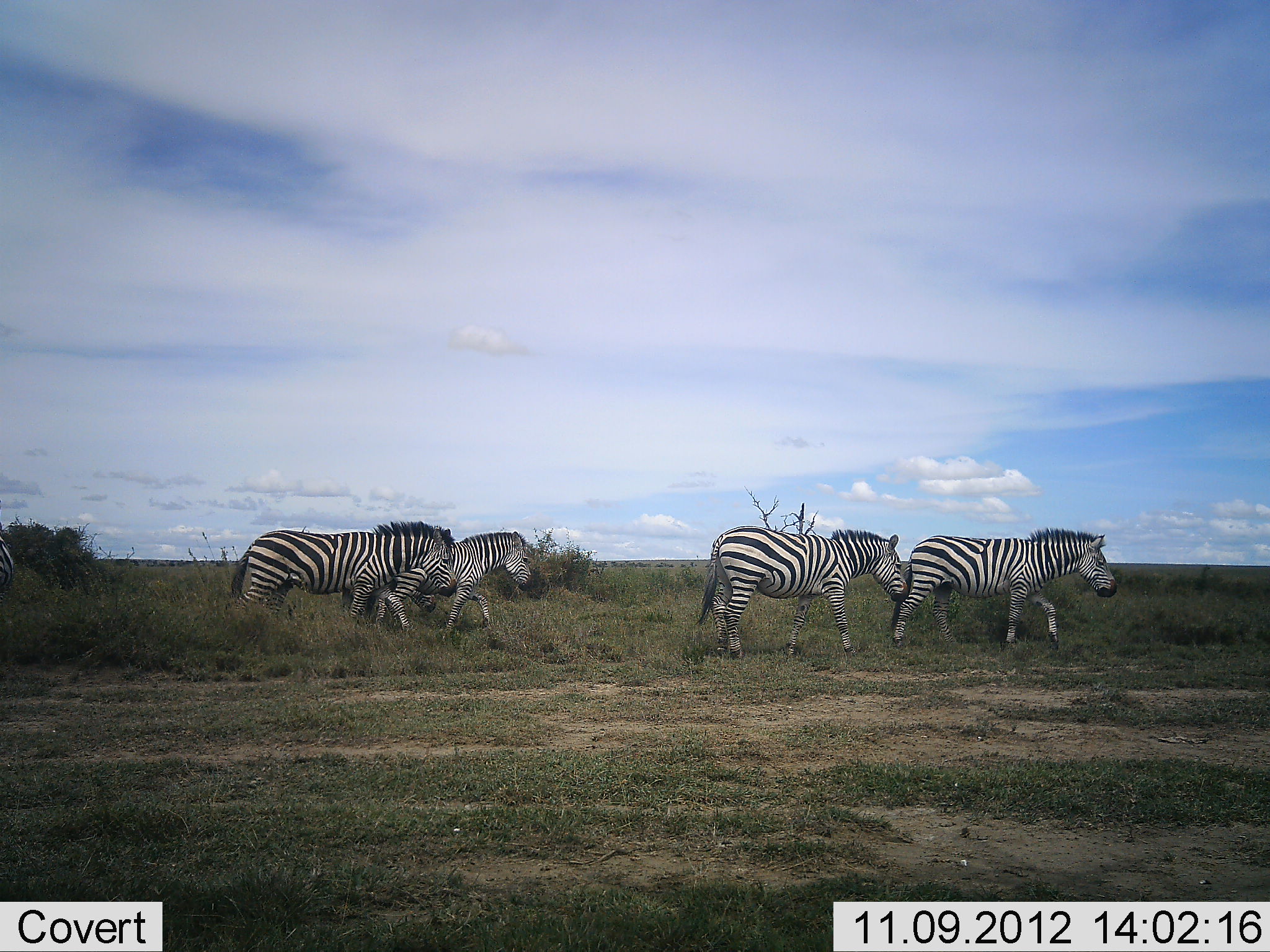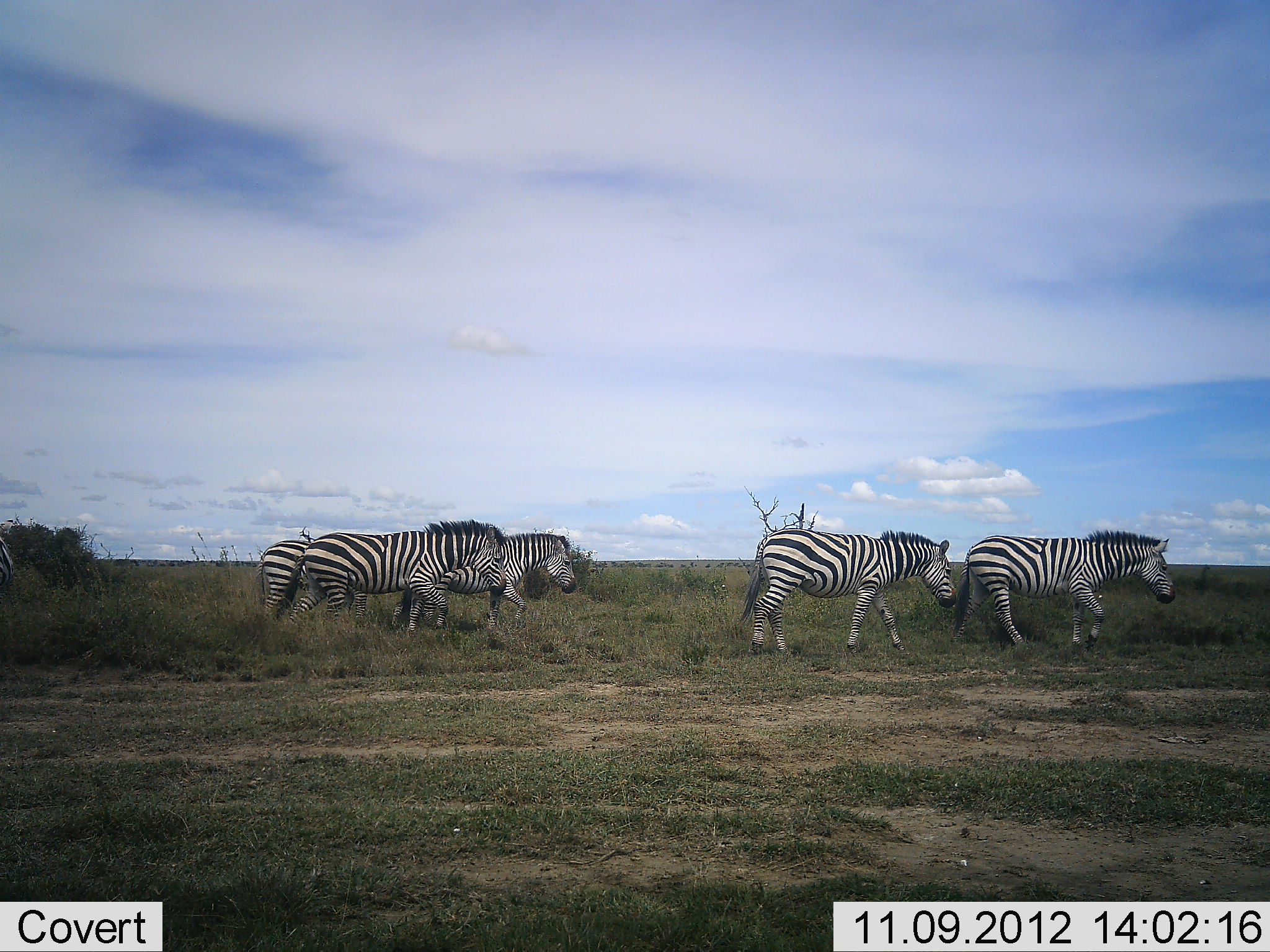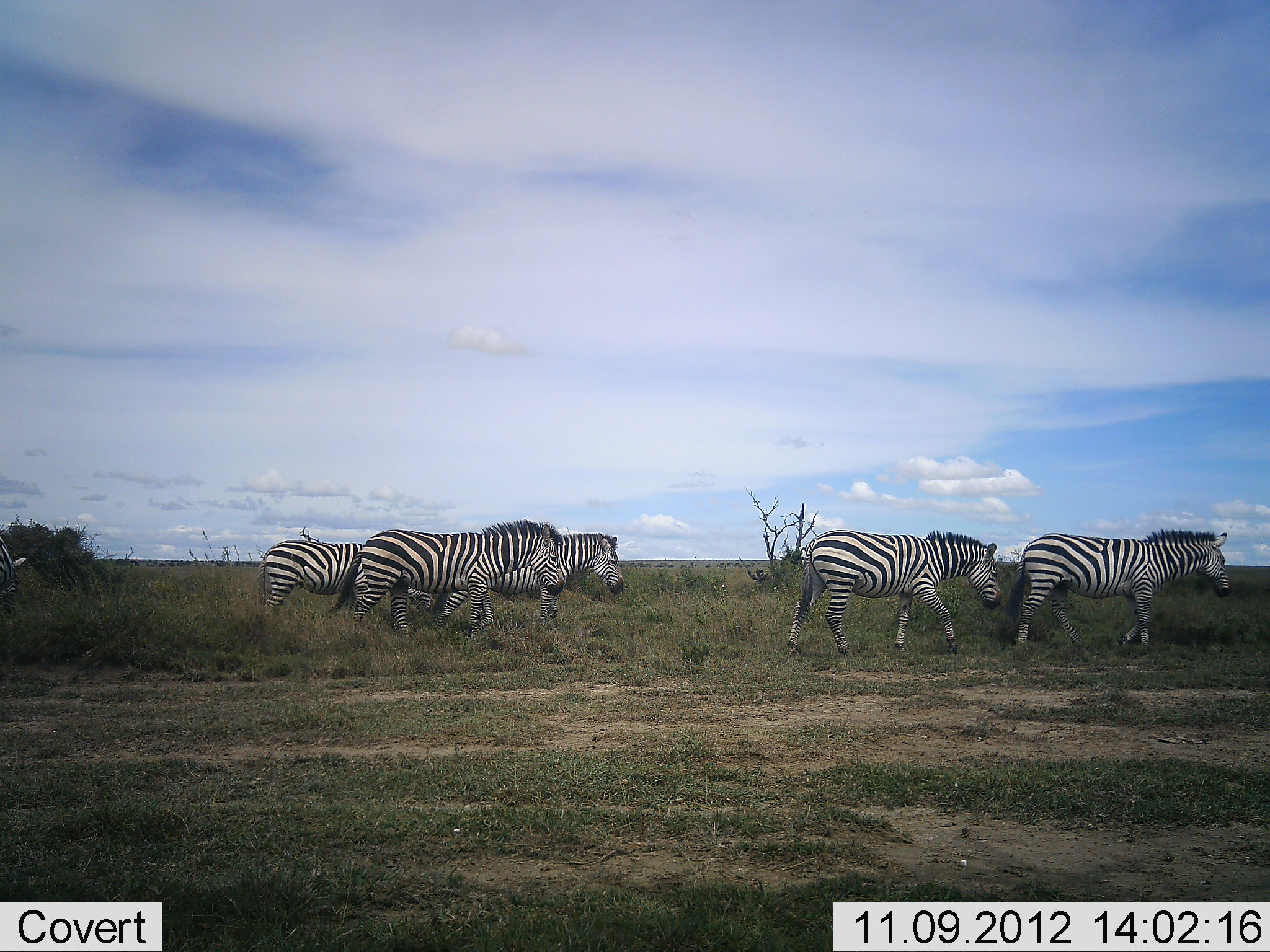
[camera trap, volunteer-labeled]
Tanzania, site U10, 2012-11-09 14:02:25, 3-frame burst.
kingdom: Animalia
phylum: Chordata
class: Mammalia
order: Perissodactyla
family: Equidae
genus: Equus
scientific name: Equus quagga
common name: plains zebra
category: zebra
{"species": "zebra (plains zebra) (Equus quagga)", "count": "5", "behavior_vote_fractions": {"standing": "10%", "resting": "0%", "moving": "100%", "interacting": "0%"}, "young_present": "0%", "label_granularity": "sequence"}